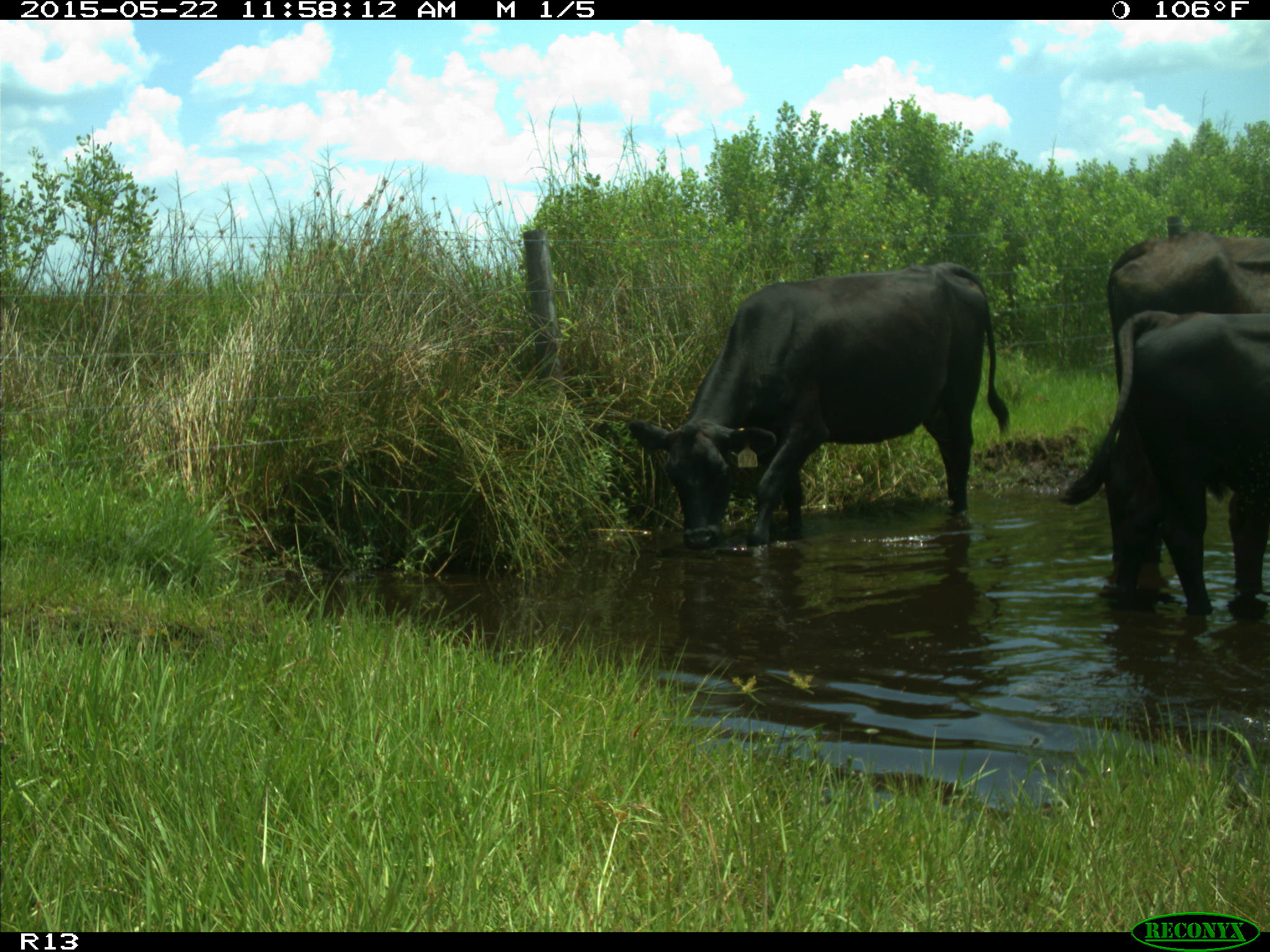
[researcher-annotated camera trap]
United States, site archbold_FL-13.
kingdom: Animalia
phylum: Chordata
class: Mammalia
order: Artiodactyla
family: Bovidae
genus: Bos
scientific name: Bos taurus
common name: domestic cow